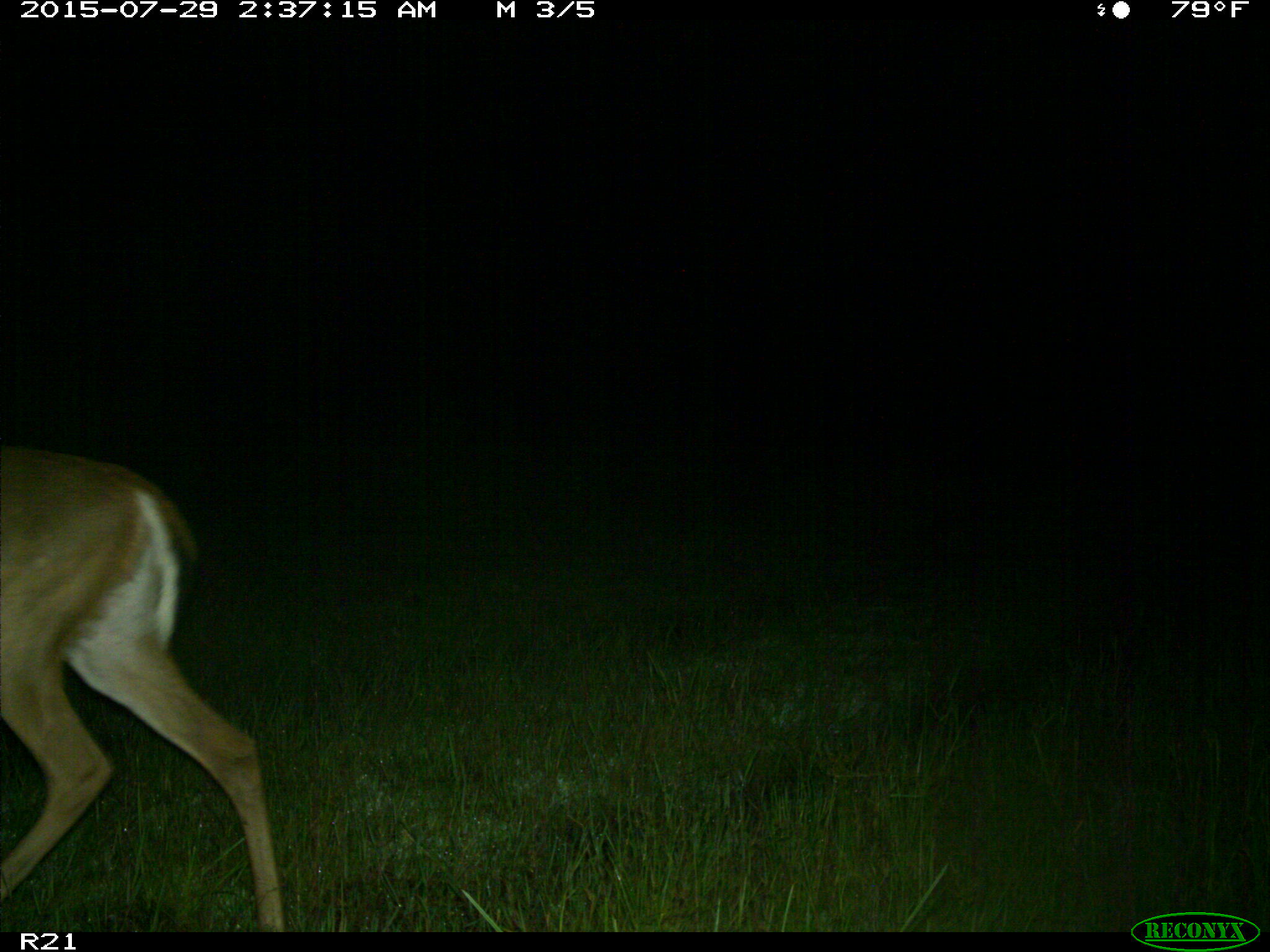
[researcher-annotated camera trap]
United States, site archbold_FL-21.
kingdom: Animalia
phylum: Chordata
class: Mammalia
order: Artiodactyla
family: Cervidae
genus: Odocoileus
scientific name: Odocoileus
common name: deer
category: unidentified deer